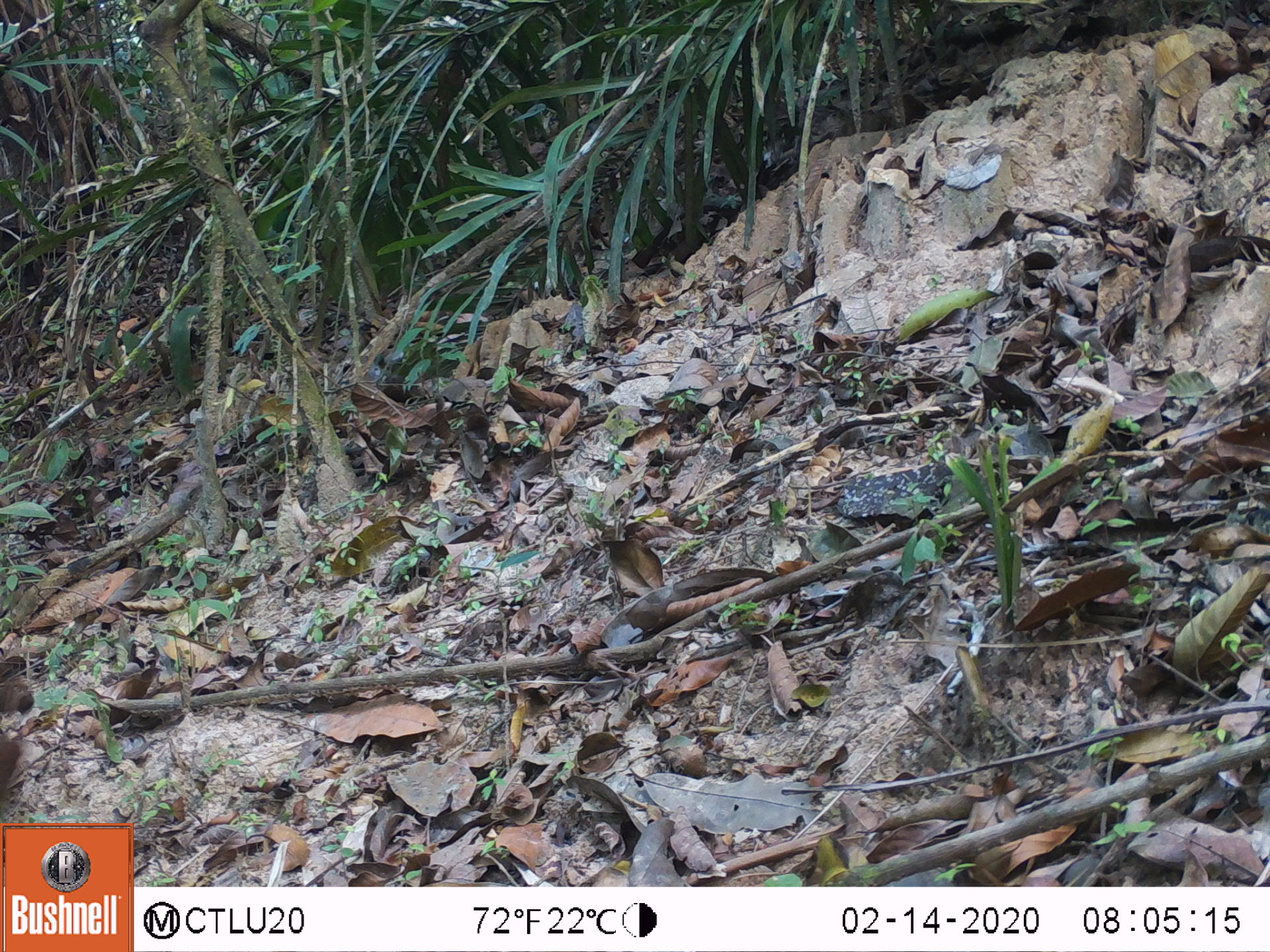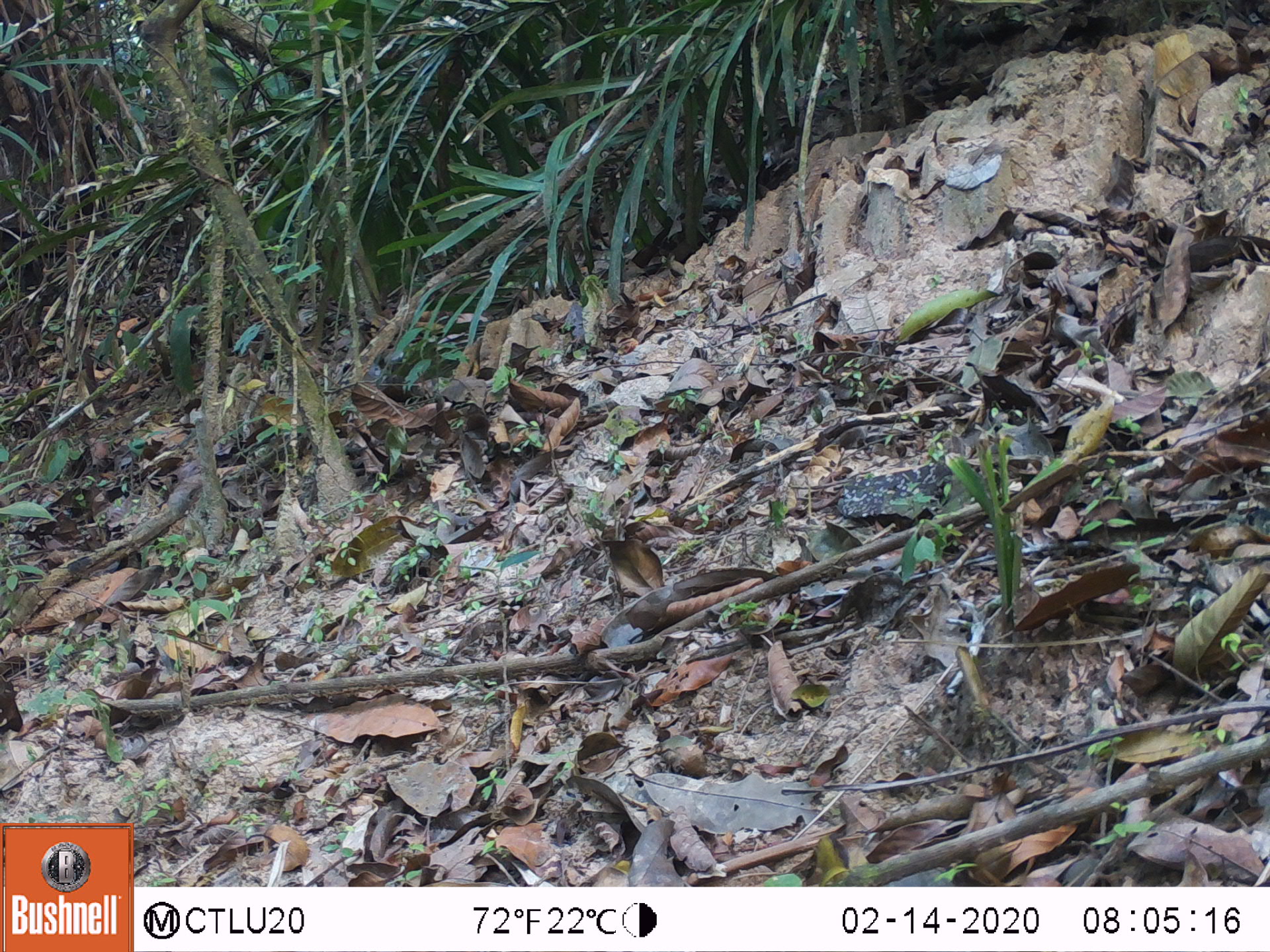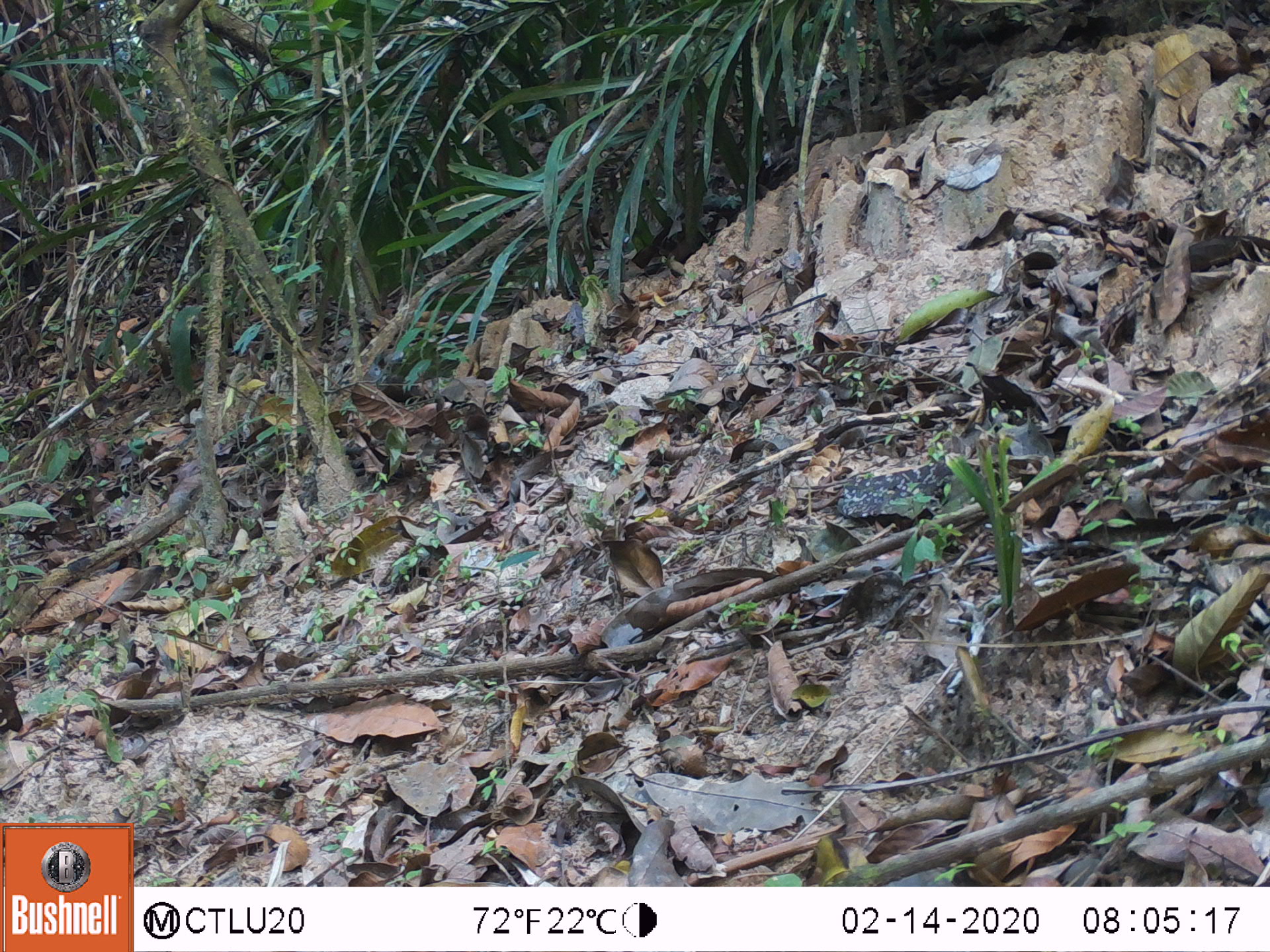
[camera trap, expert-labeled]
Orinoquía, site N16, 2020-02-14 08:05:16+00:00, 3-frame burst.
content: unidentified animal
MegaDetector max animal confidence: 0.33